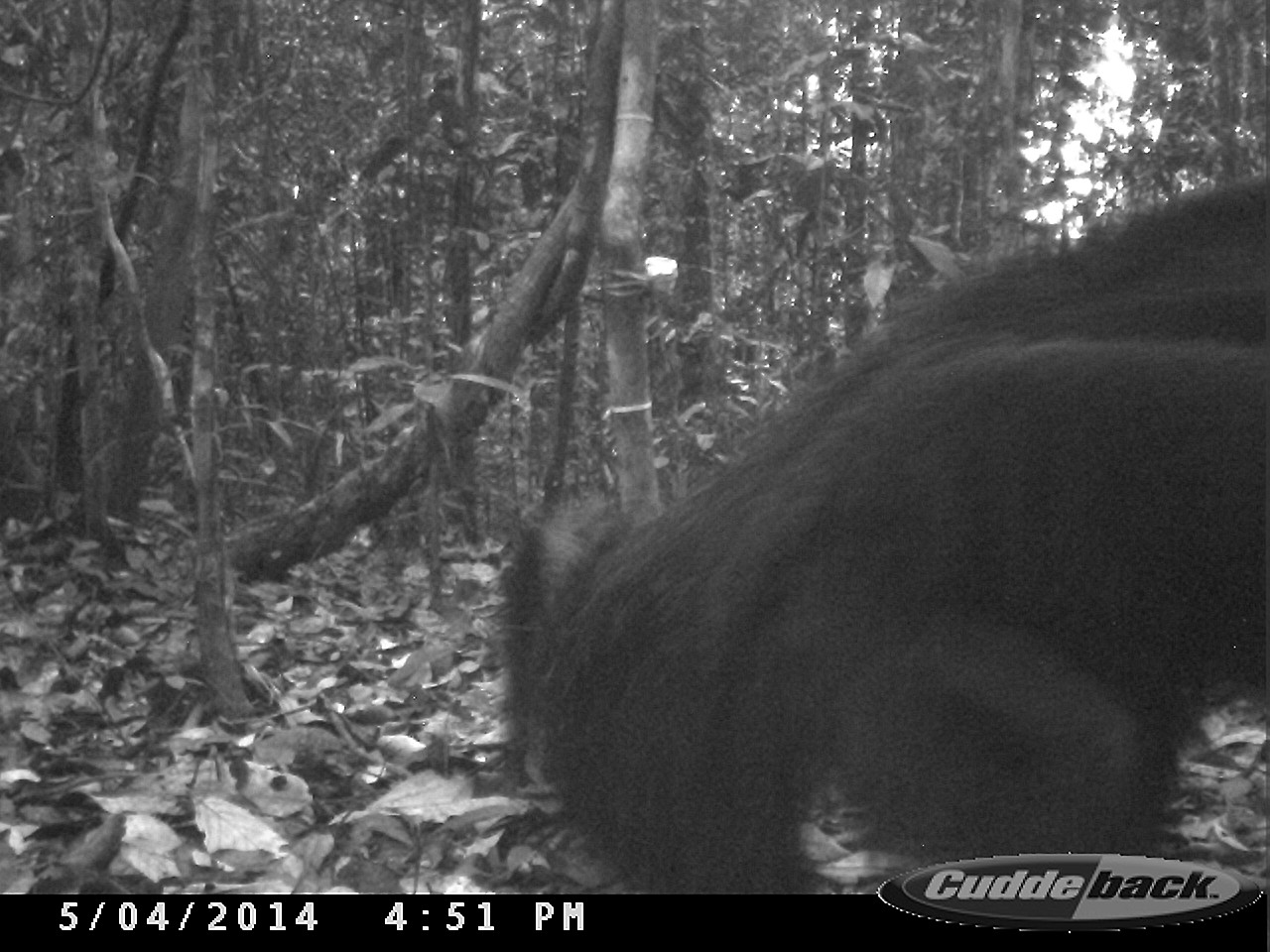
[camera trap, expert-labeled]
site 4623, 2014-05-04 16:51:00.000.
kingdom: Animalia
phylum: Chordata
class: Mammalia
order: Pilosa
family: Myrmecophagidae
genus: Myrmecophaga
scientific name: Myrmecophaga tridactyla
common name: giant anteater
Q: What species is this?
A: Myrmecophaga tridactyla (giant anteater).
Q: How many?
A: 1.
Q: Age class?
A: Adult.